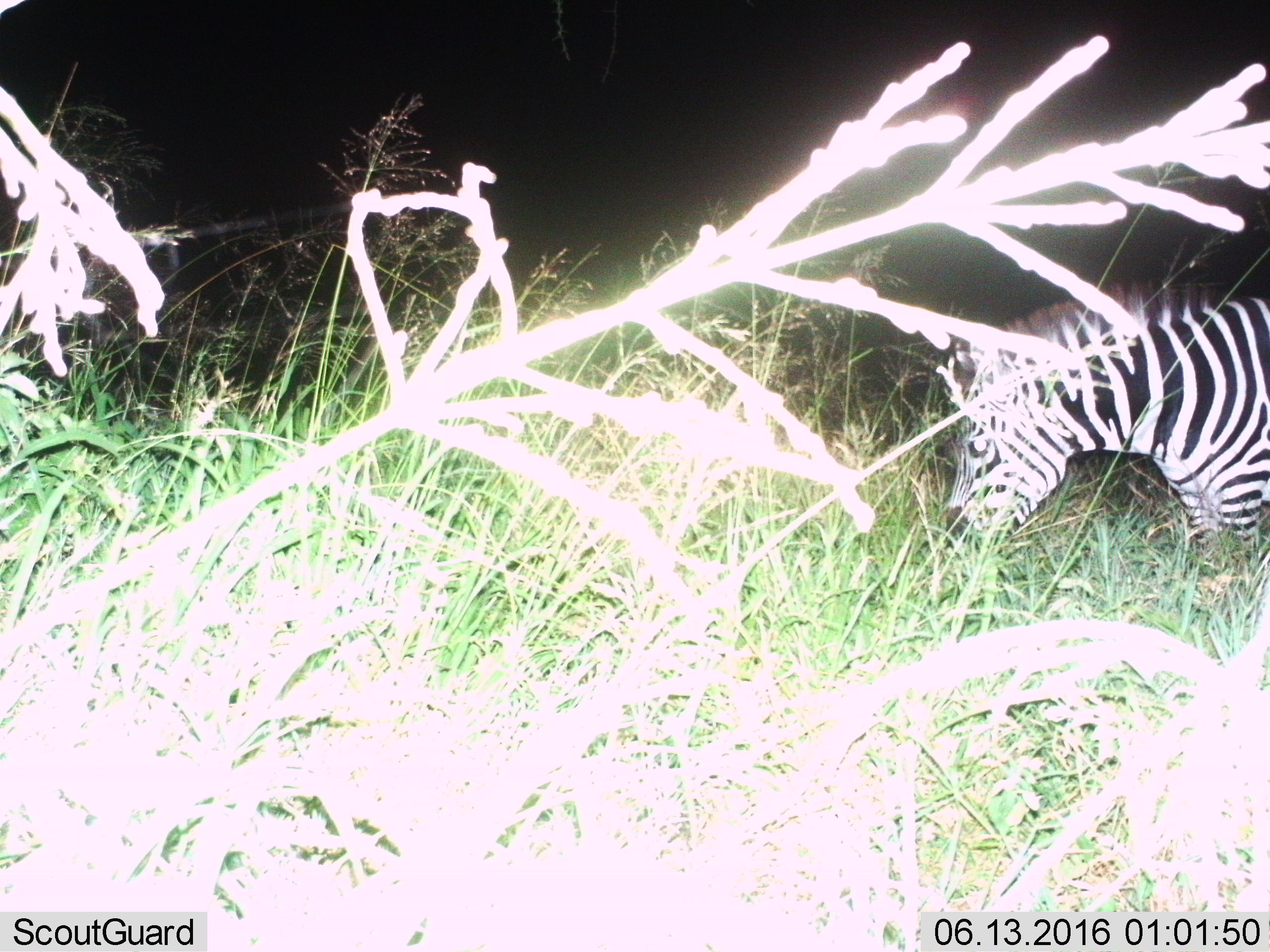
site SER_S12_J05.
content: unidentified animal